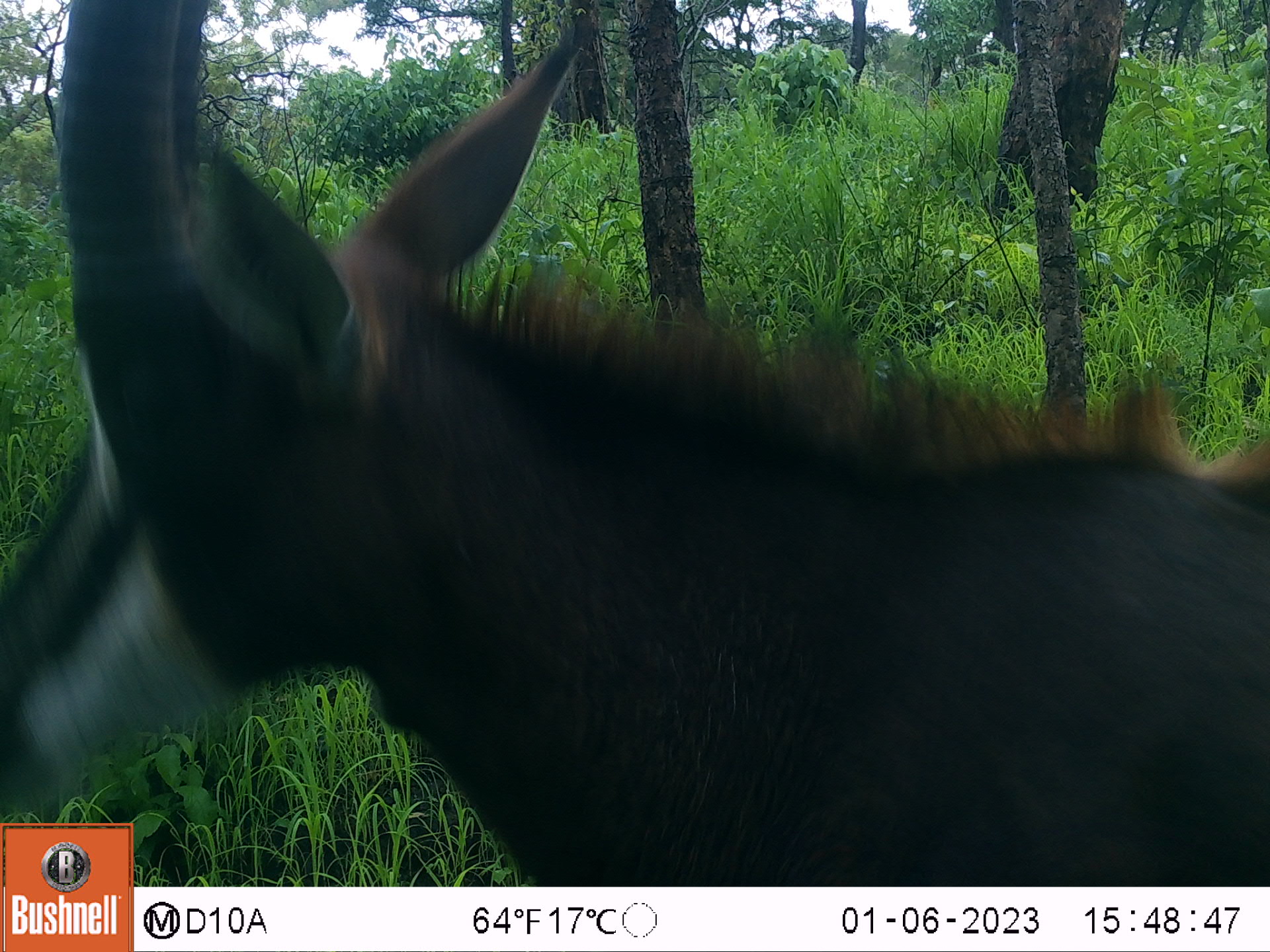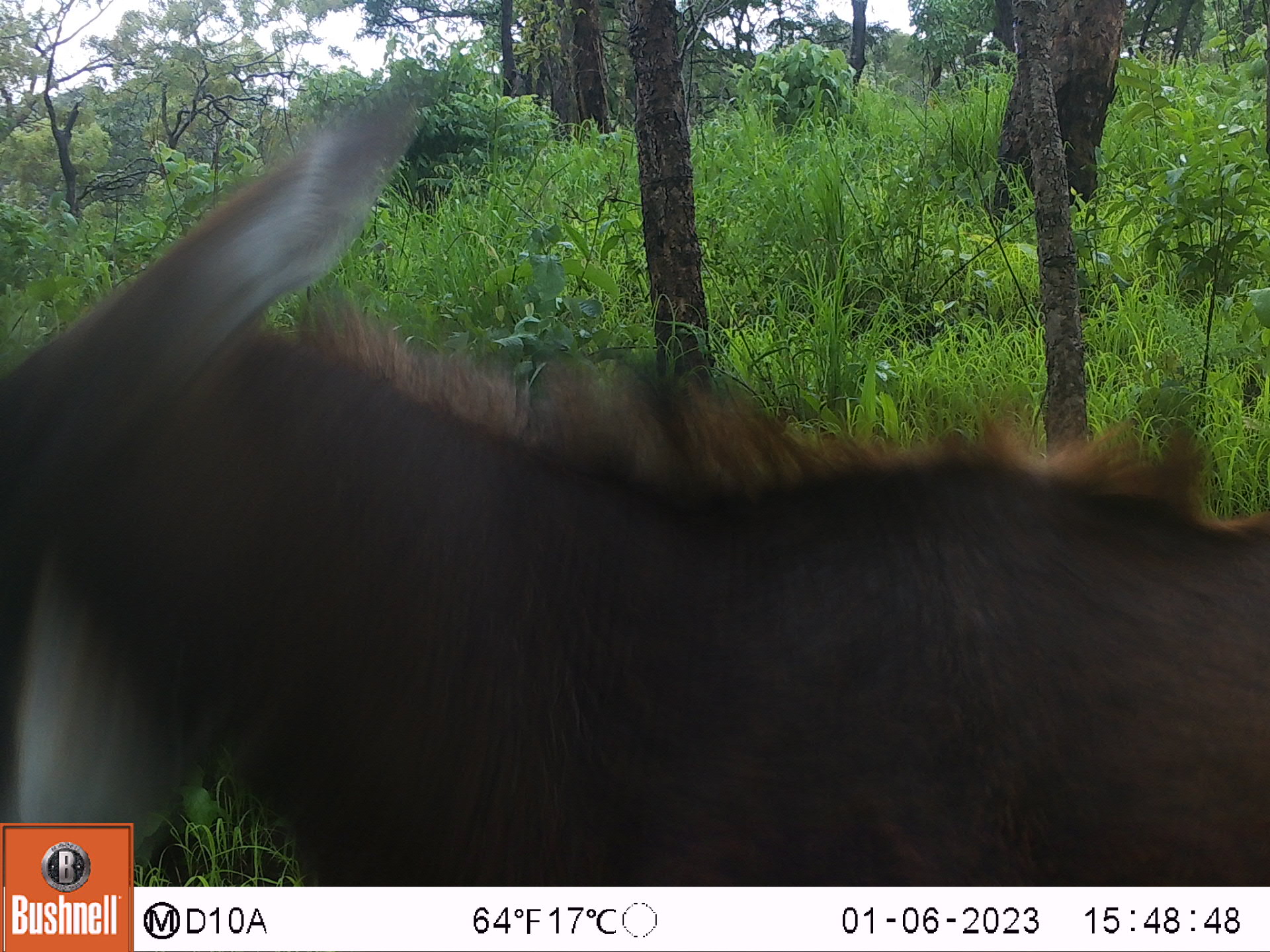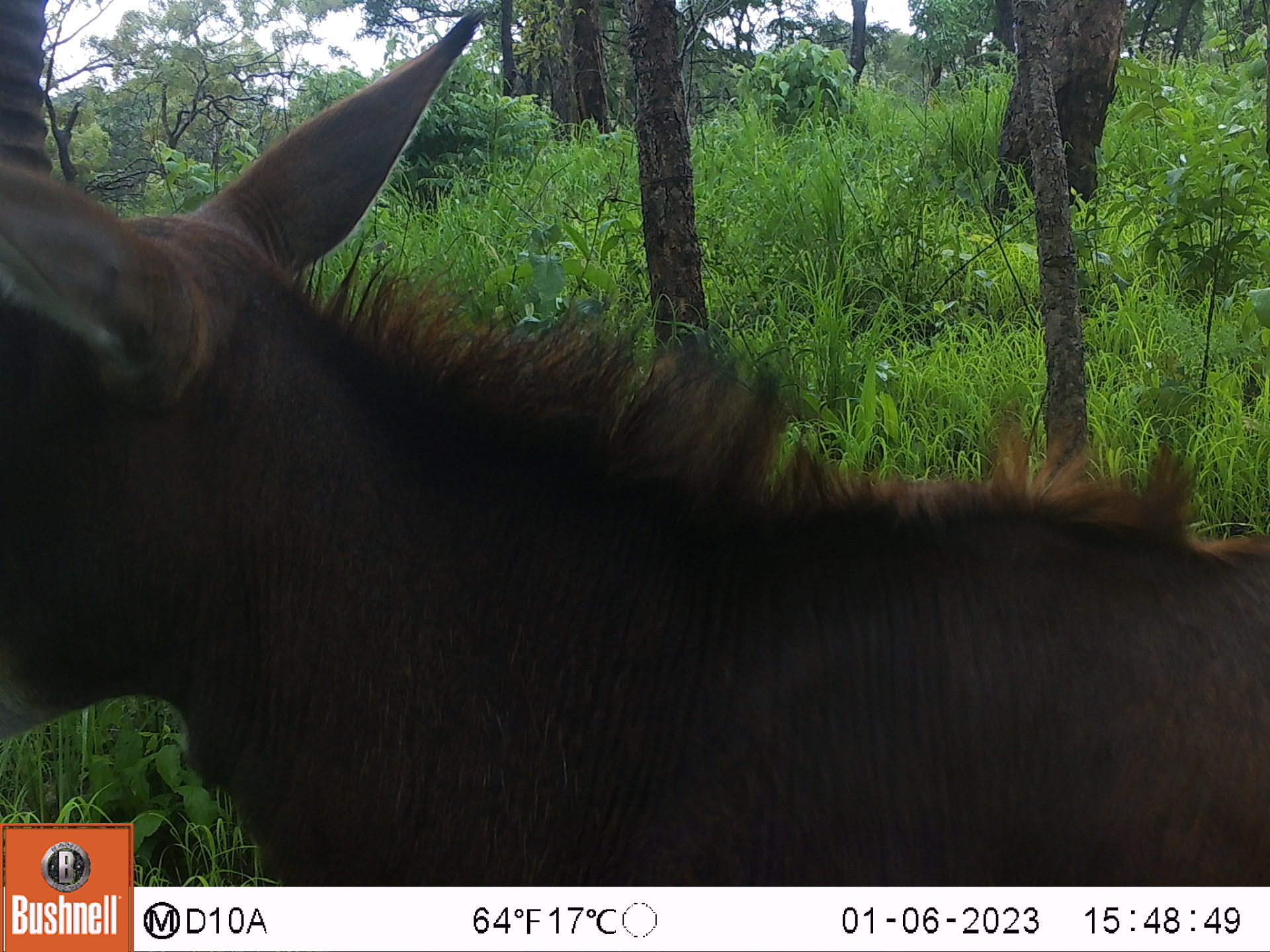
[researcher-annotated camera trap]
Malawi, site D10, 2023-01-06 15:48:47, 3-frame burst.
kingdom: Animalia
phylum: Chordata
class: Mammalia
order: Artiodactyla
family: Bovidae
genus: Hippotragus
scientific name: Hippotragus niger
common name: sable antelope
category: sable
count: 1